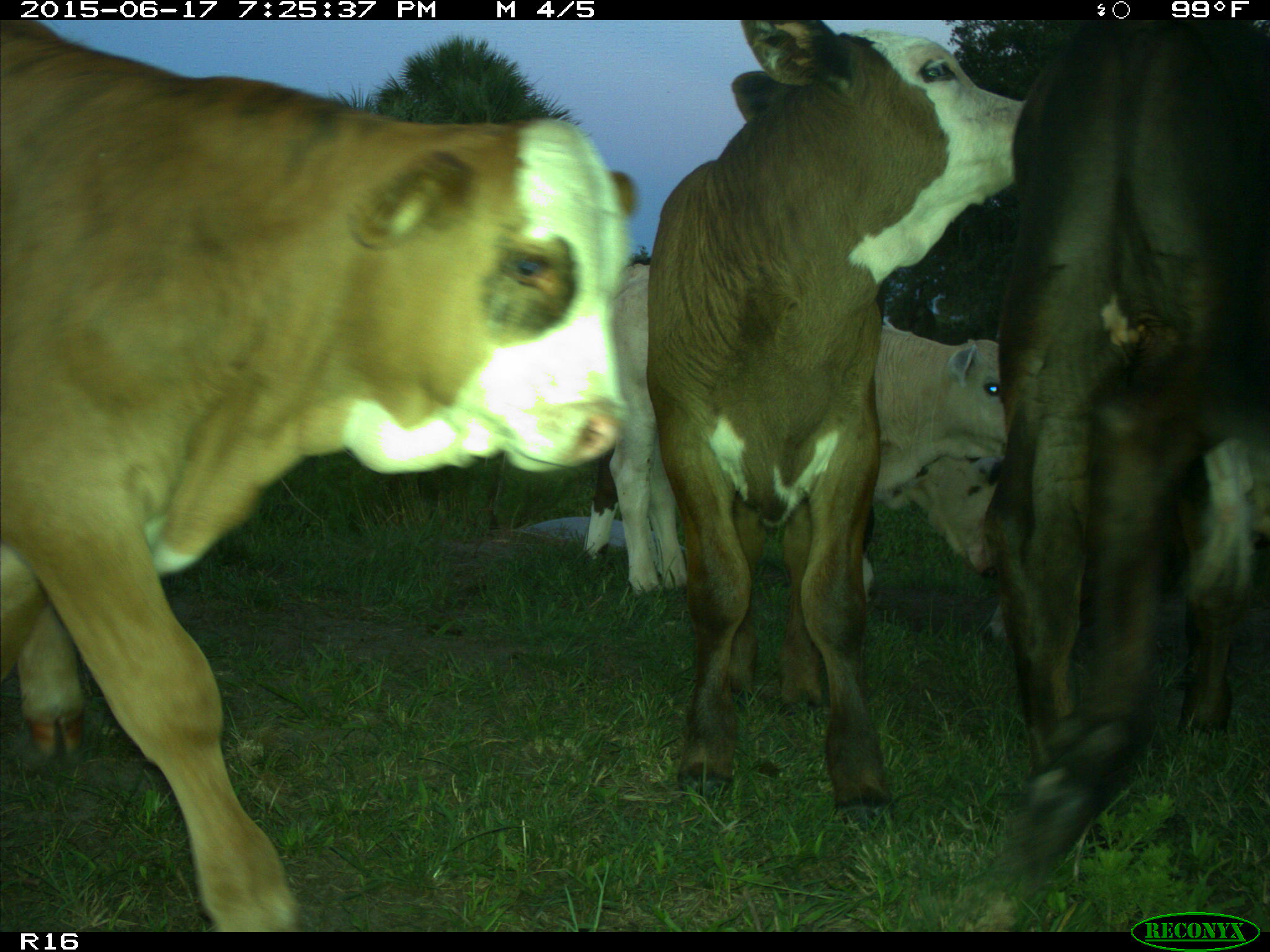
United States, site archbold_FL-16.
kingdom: Animalia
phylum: Chordata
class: Mammalia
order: Artiodactyla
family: Bovidae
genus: Bos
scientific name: Bos taurus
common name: domestic cow